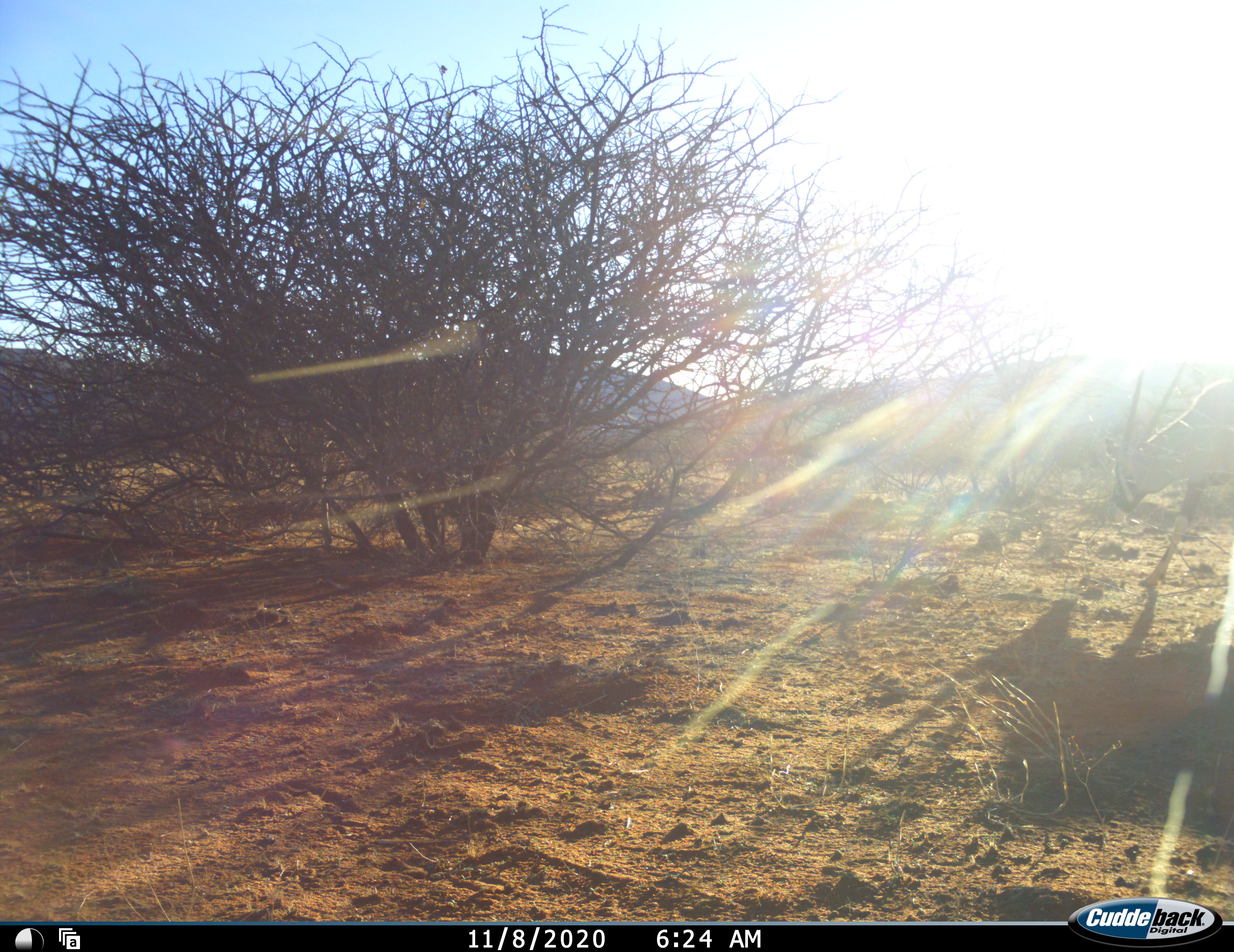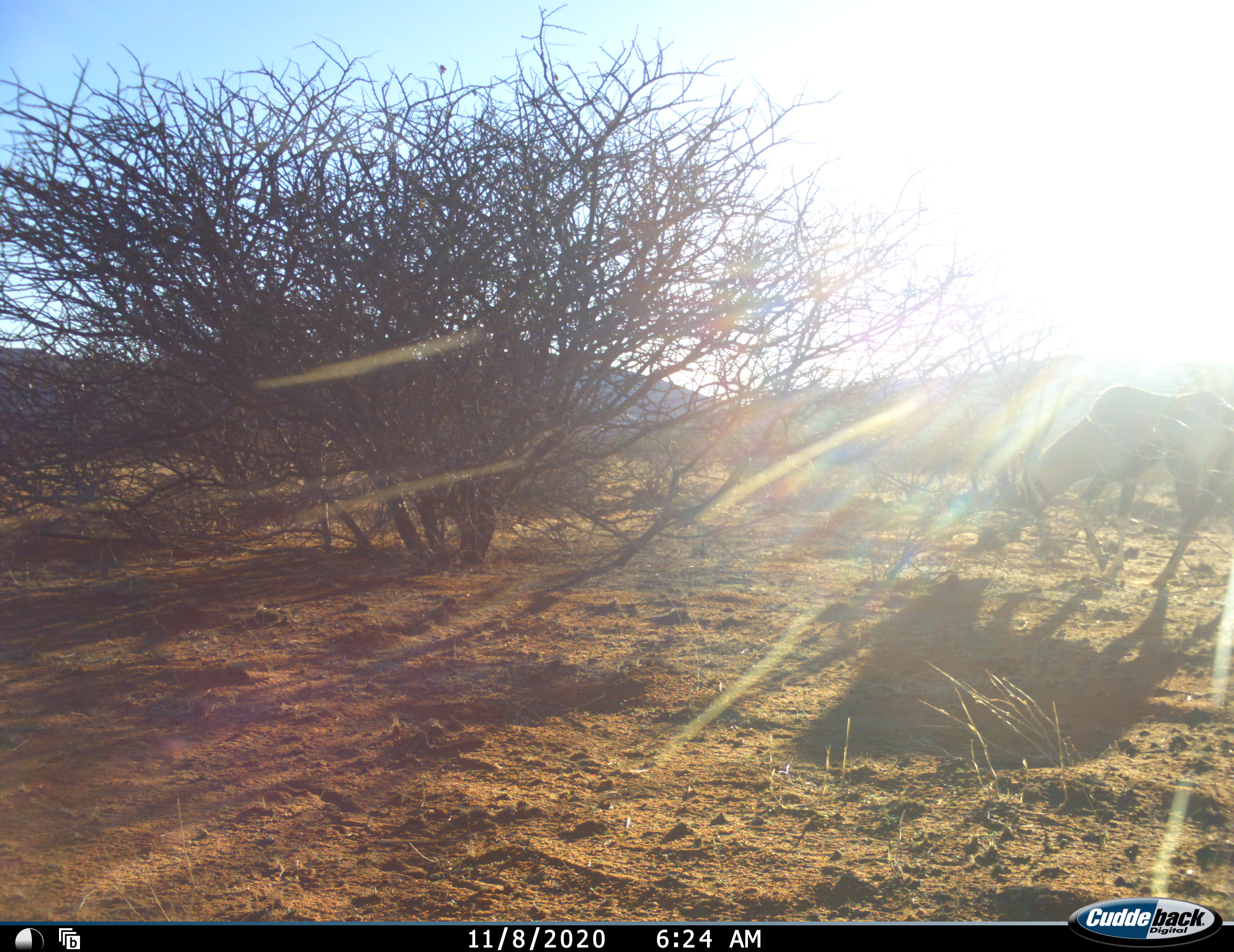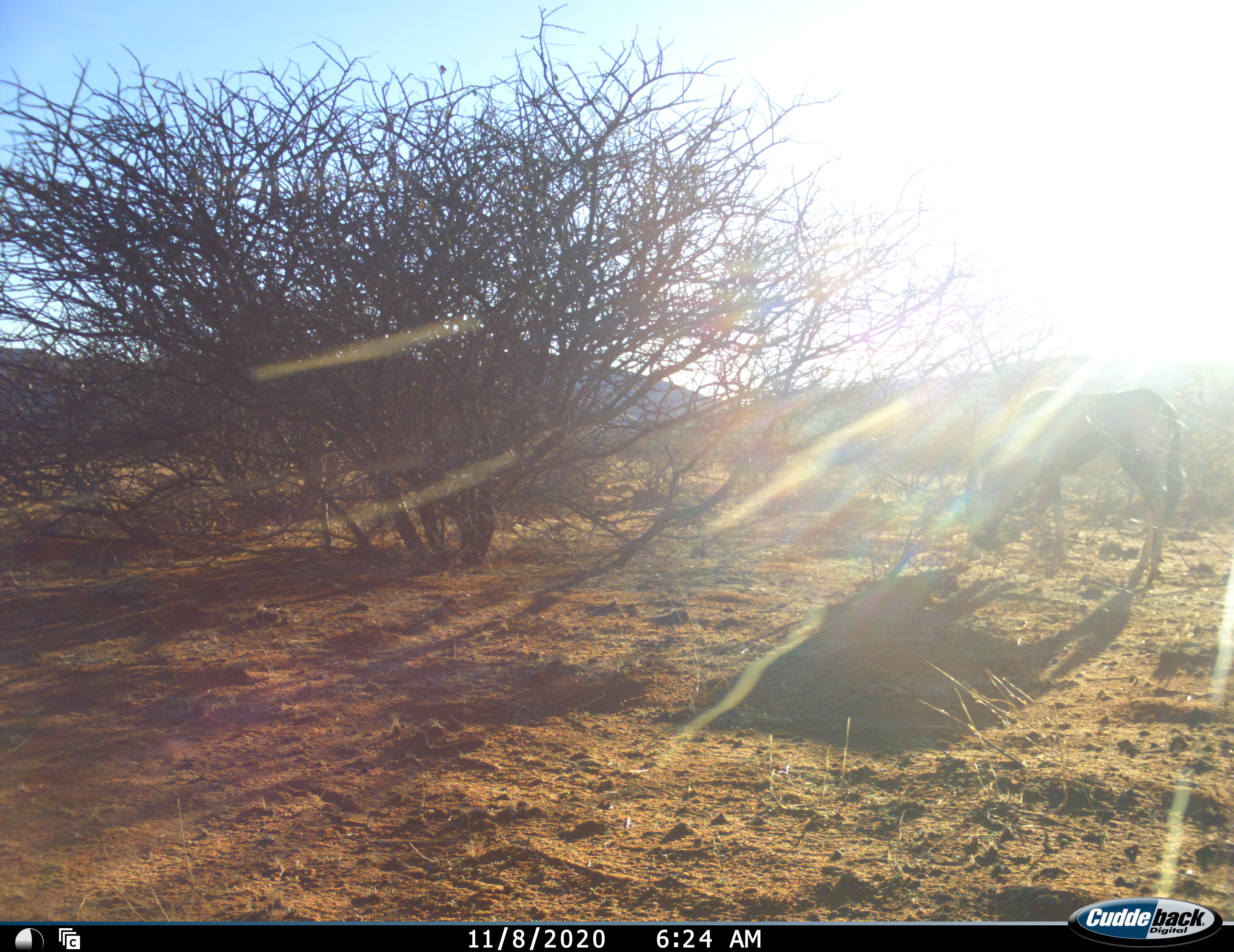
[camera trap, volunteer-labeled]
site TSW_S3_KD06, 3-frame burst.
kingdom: Animalia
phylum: Chordata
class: Mammalia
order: Artiodactyla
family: Bovidae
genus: Oryx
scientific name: Oryx gazella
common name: gemsbok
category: oryx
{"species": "oryx (gemsbok) (Oryx gazella)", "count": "1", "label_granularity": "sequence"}